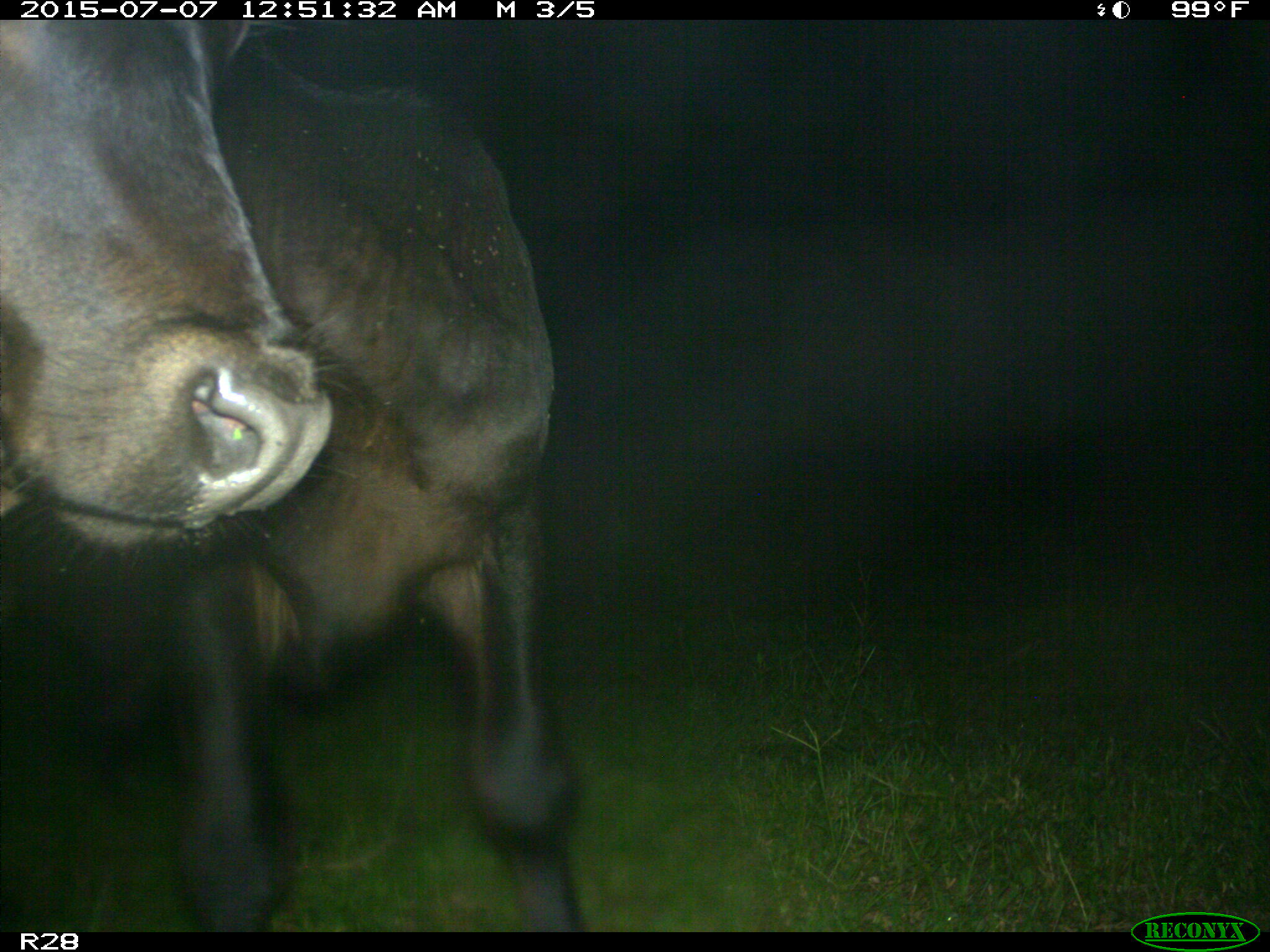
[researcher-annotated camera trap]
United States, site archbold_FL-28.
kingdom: Animalia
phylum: Chordata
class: Mammalia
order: Artiodactyla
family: Bovidae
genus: Bos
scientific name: Bos taurus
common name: domestic cow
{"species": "Bos taurus (domestic cow)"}